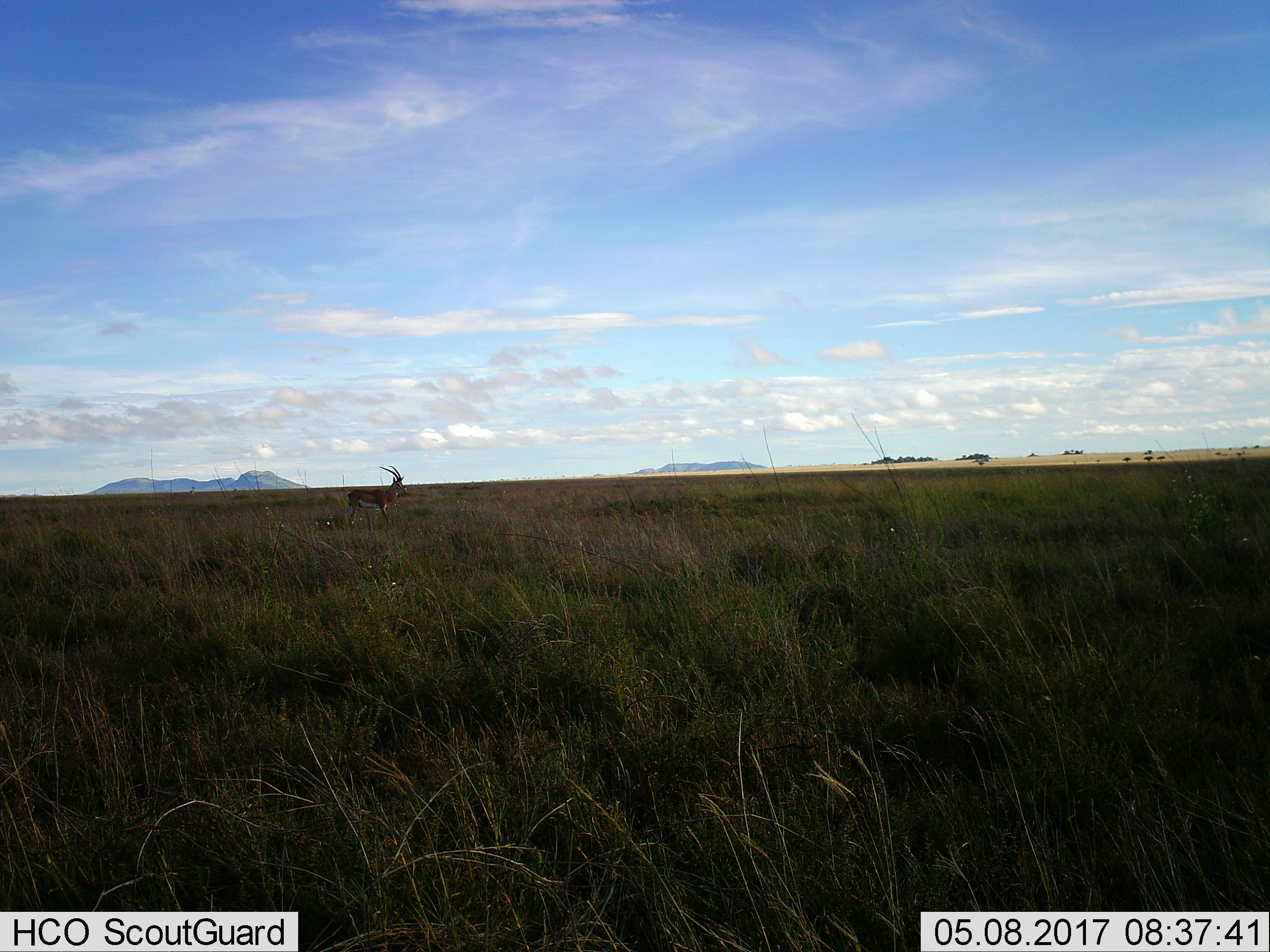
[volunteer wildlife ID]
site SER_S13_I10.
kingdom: Animalia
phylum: Chordata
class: Mammalia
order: Artiodactyla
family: Bovidae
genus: Nanger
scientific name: Nanger granti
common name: grant's gazelle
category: gazellegrants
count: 1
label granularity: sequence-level